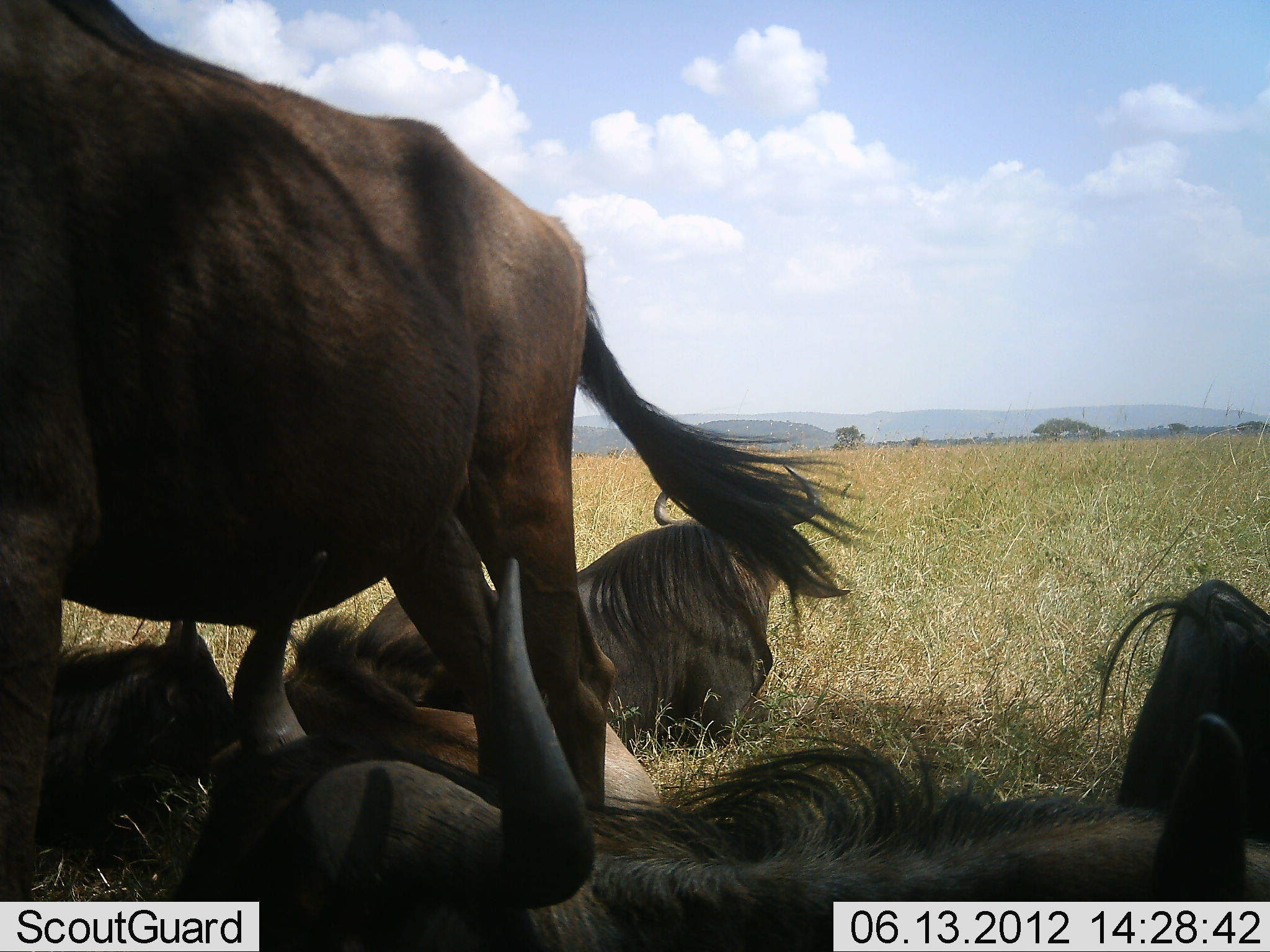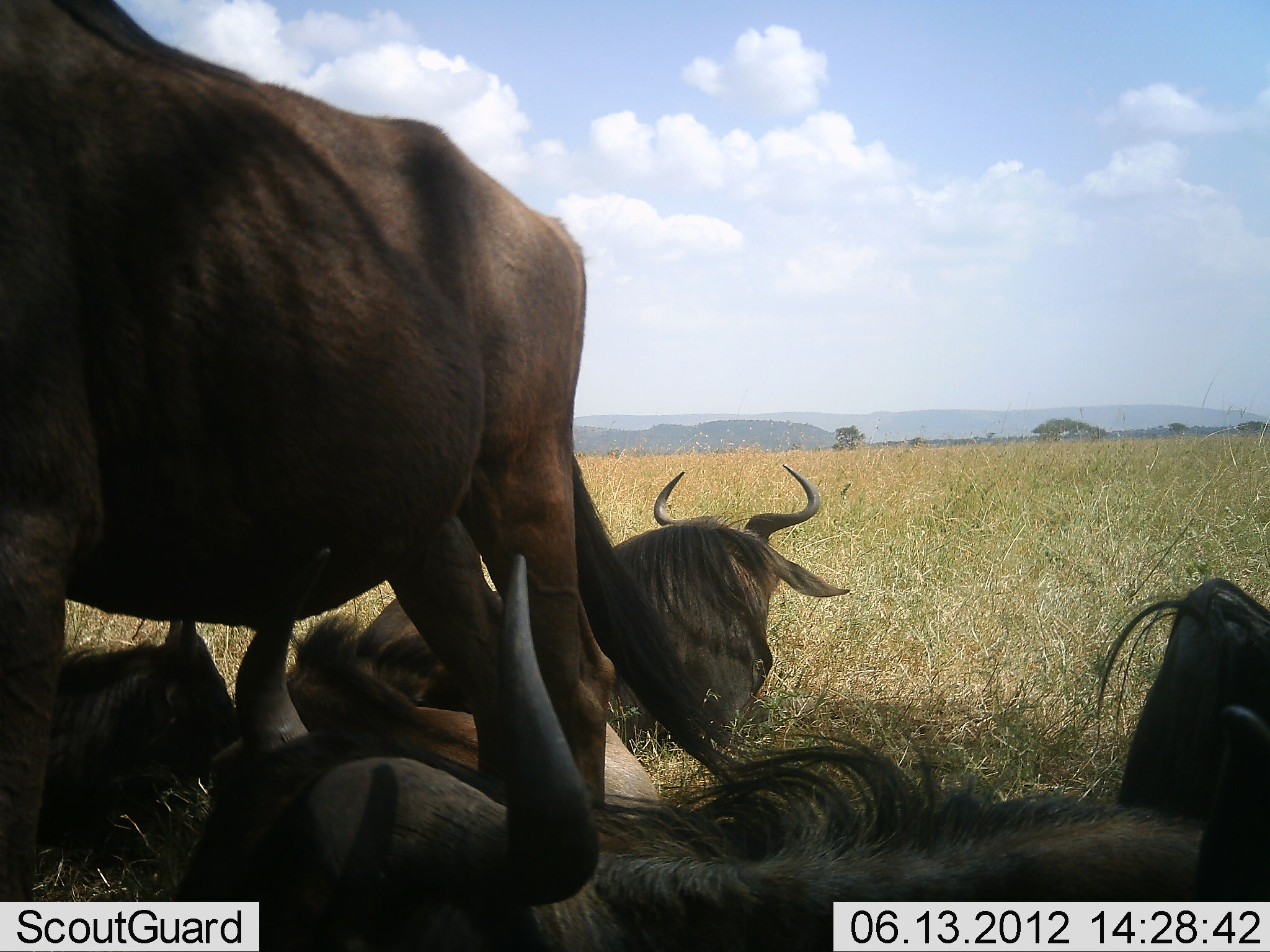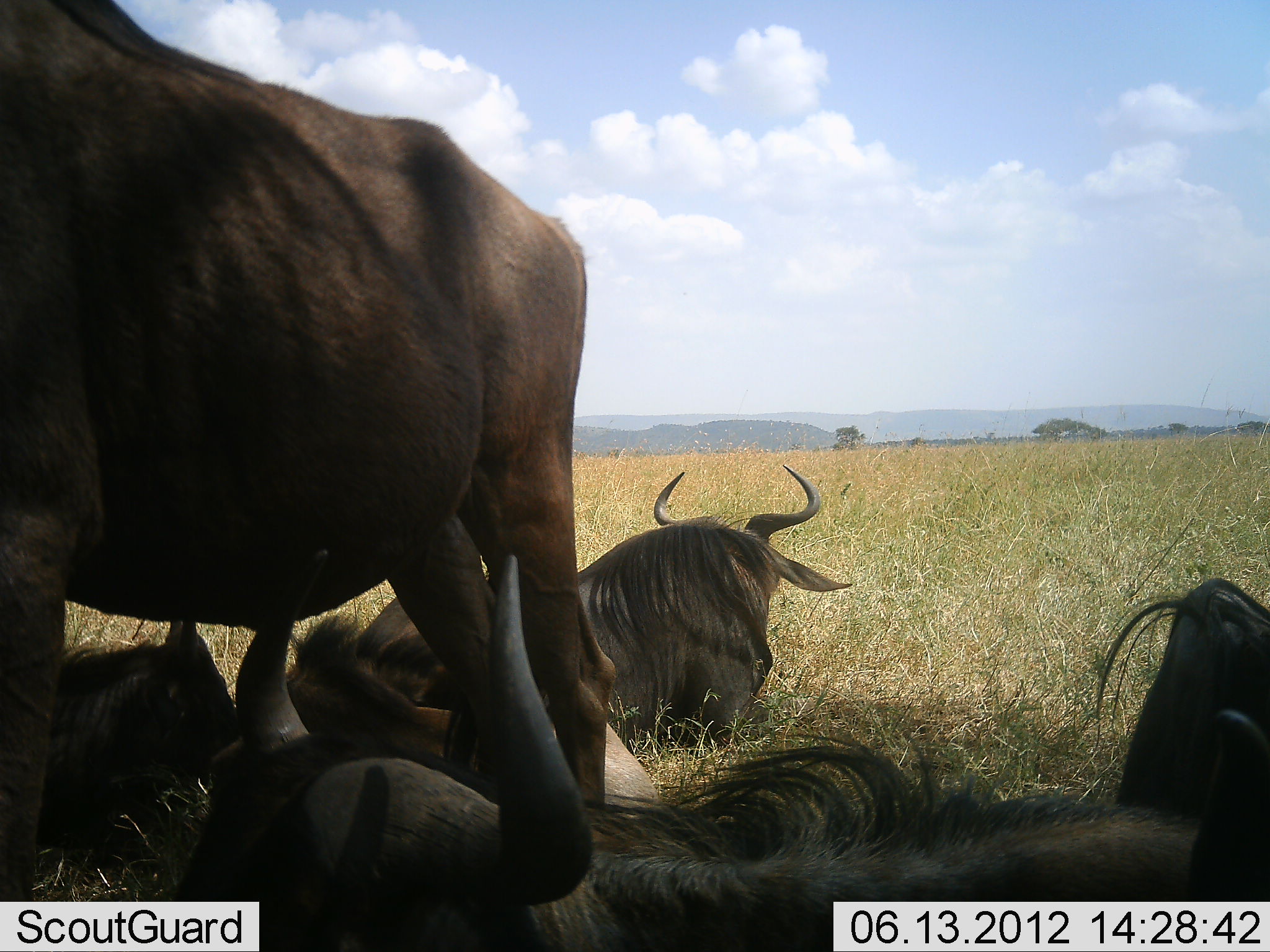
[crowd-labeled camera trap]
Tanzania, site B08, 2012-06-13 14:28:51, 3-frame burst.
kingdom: Animalia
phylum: Chordata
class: Mammalia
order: Artiodactyla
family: Bovidae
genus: Connochaetes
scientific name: Connochaetes taurinus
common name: blue wildebeest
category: wildebeest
Wildebeest (blue wildebeest) (Connochaetes taurinus), count 5. Behavior (volunteer vote fractions): standing 70%, resting 100%, moving 0%, interacting 0%. Young present (vote fraction): 10%. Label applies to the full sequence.